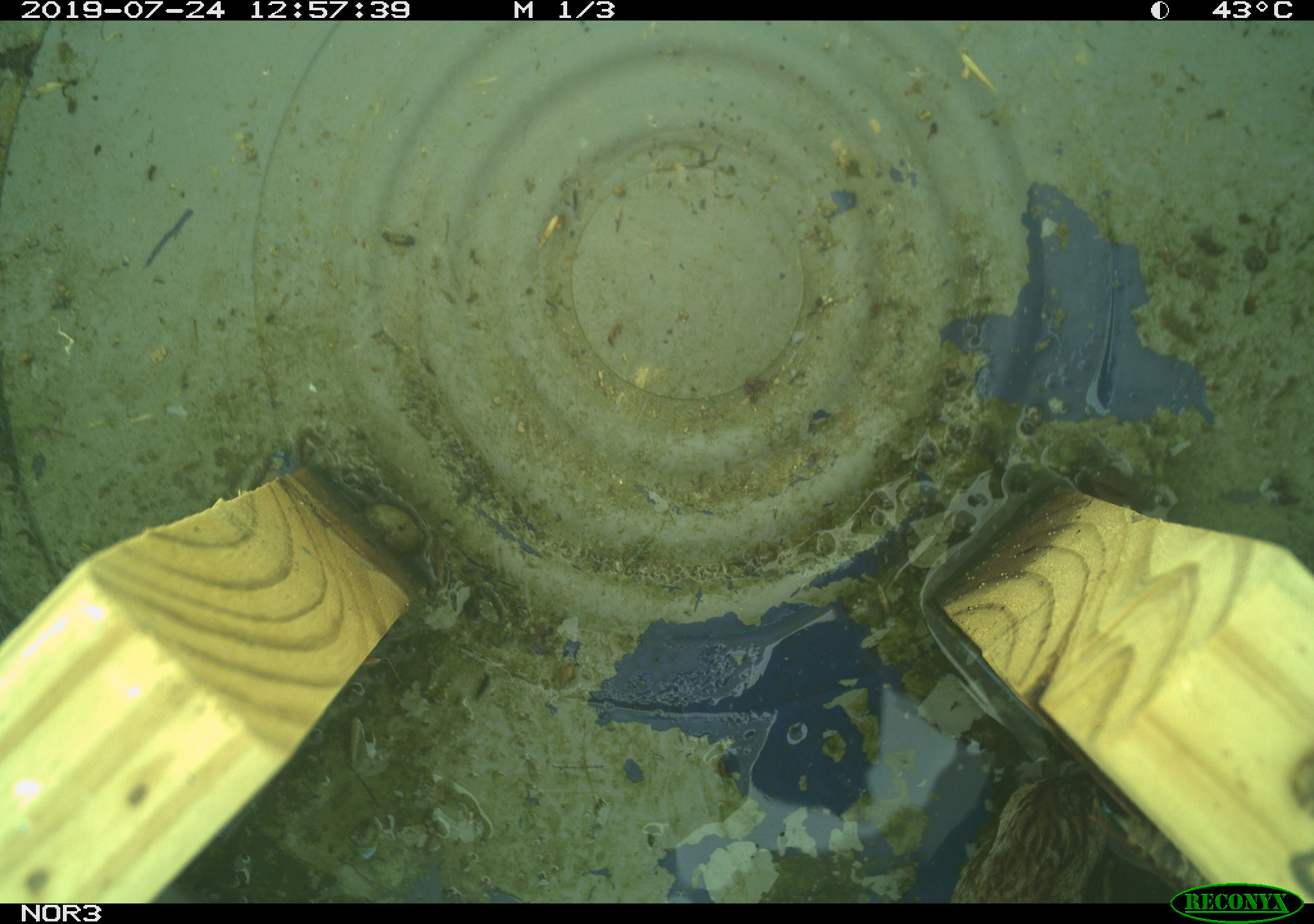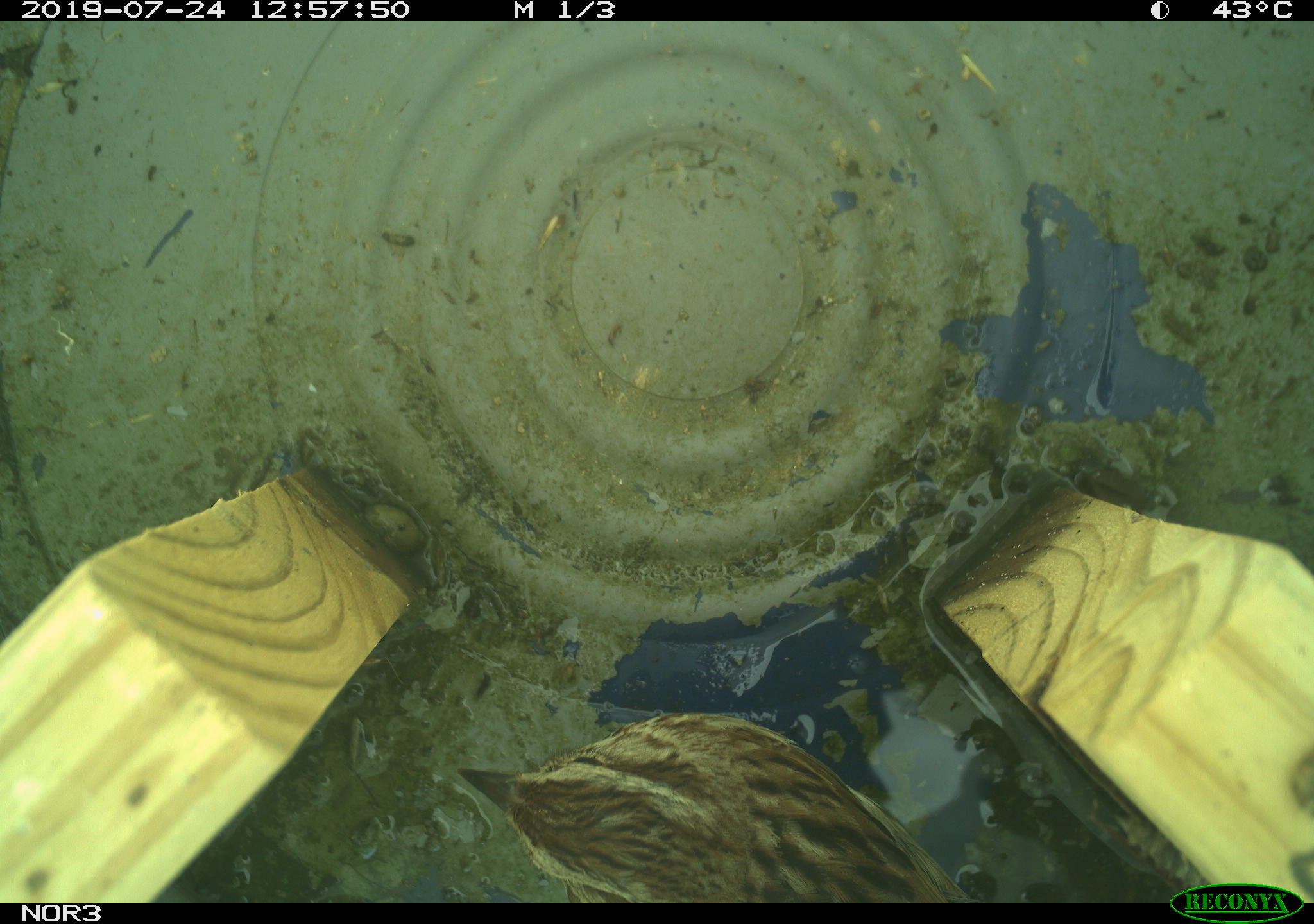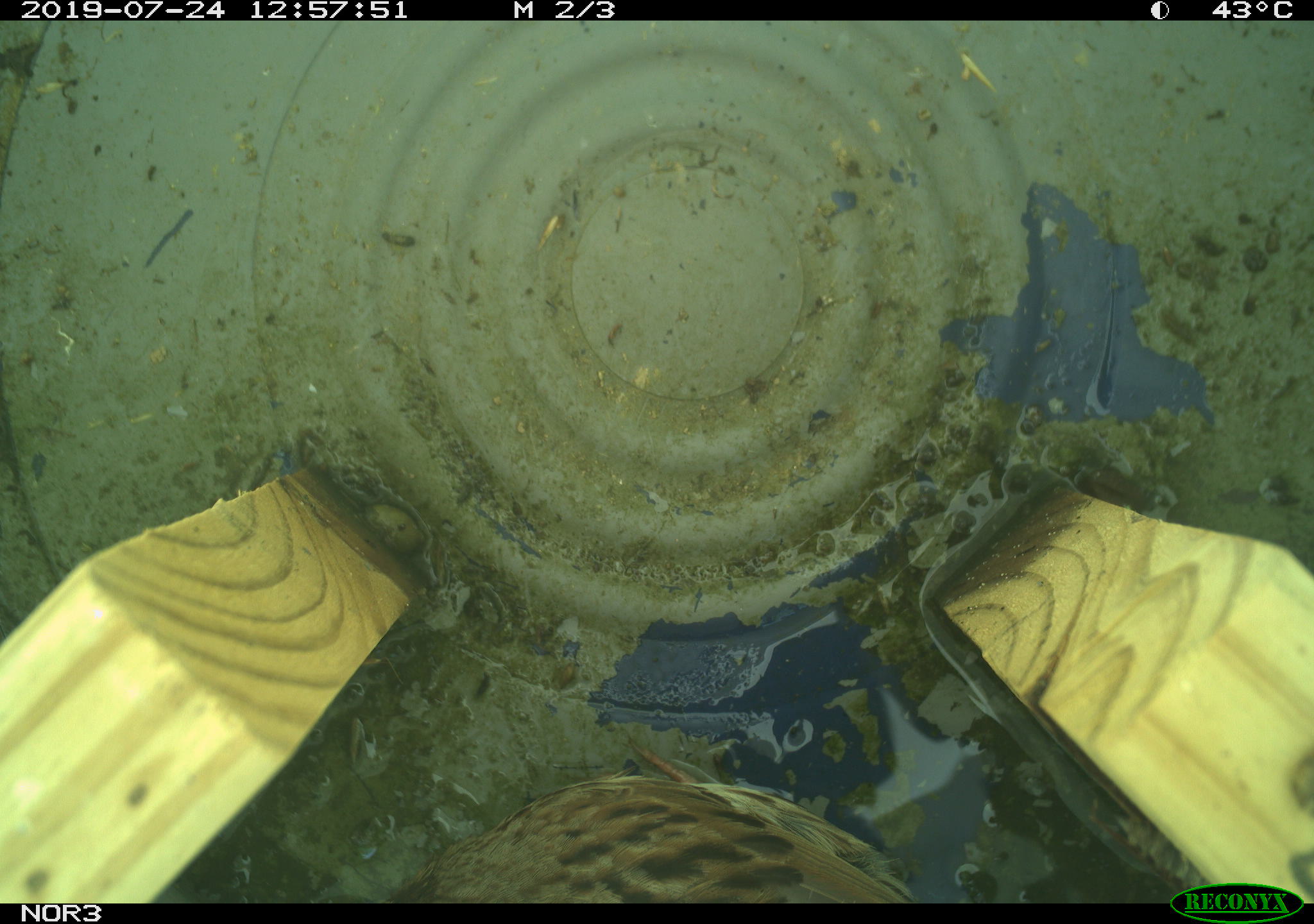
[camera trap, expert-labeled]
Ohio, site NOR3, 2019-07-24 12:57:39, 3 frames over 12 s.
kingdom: Animalia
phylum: Chordata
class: Aves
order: Passeriformes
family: Passerellidae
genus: Melospiza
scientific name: Melospiza melodia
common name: song sparrow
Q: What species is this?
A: Song sparrow (Melospiza melodia).